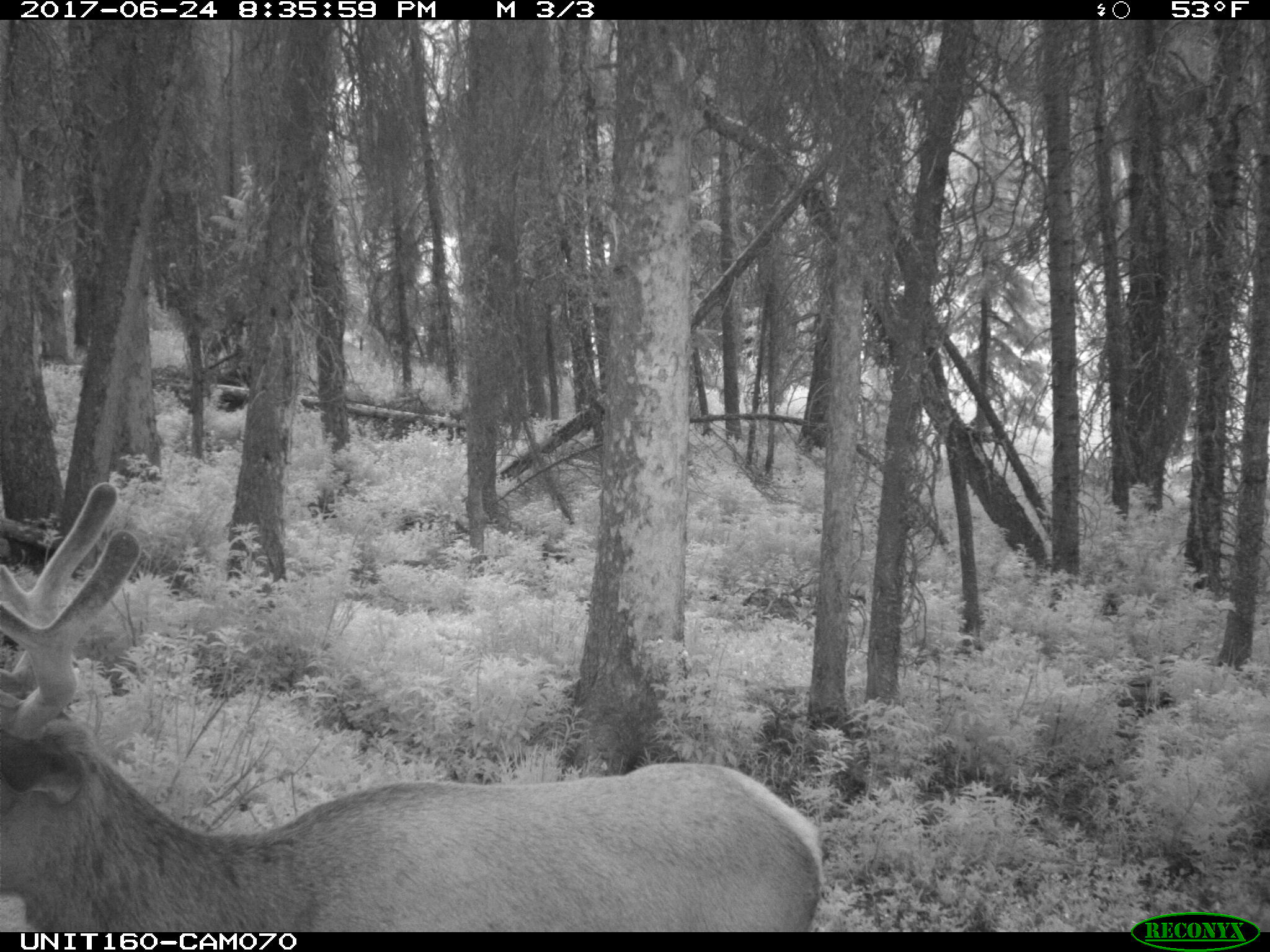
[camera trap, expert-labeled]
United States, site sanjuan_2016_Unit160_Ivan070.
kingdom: Animalia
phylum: Chordata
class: Mammalia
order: Artiodactyla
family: Cervidae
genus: Cervus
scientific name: Cervus elaphus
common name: red deer